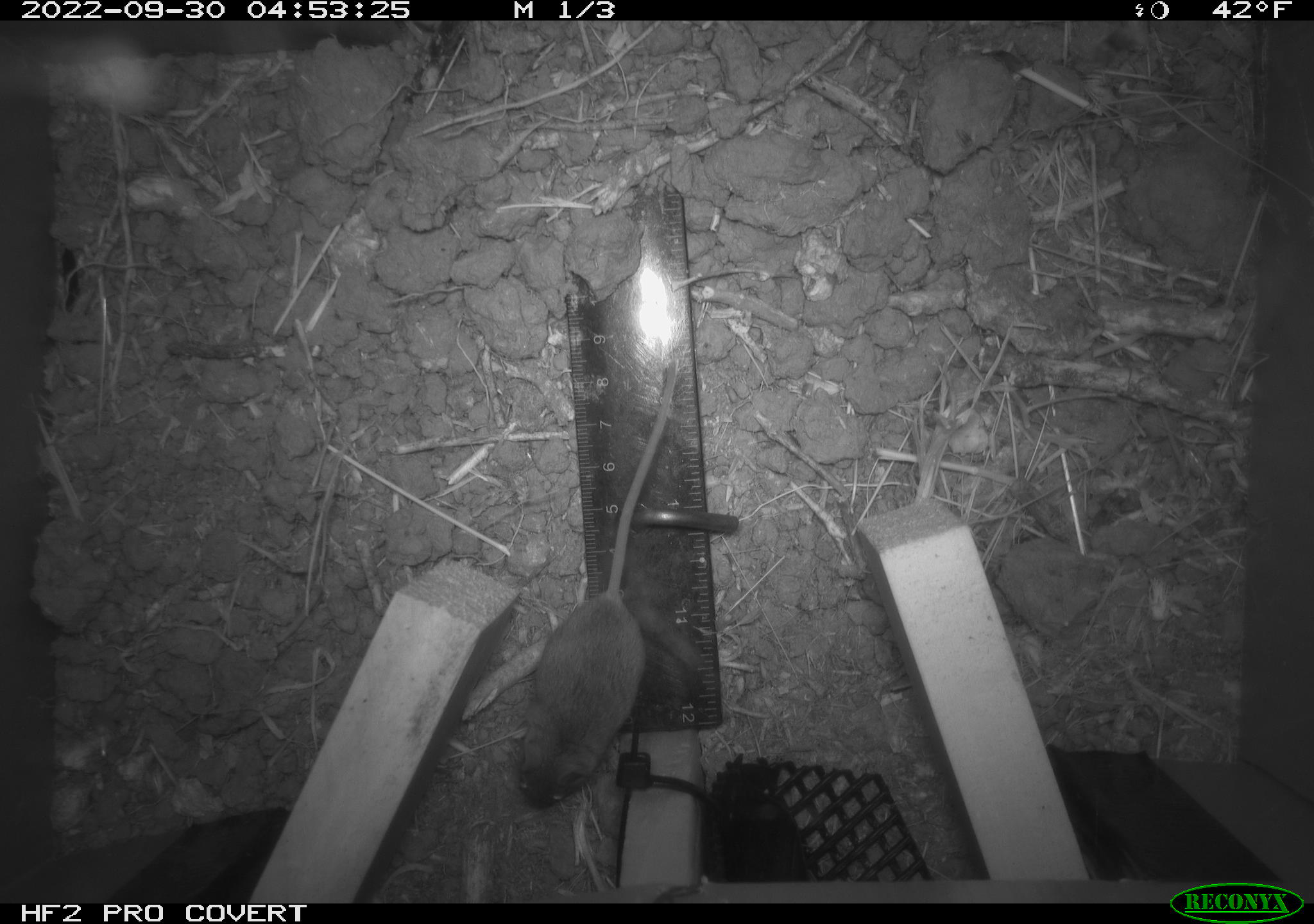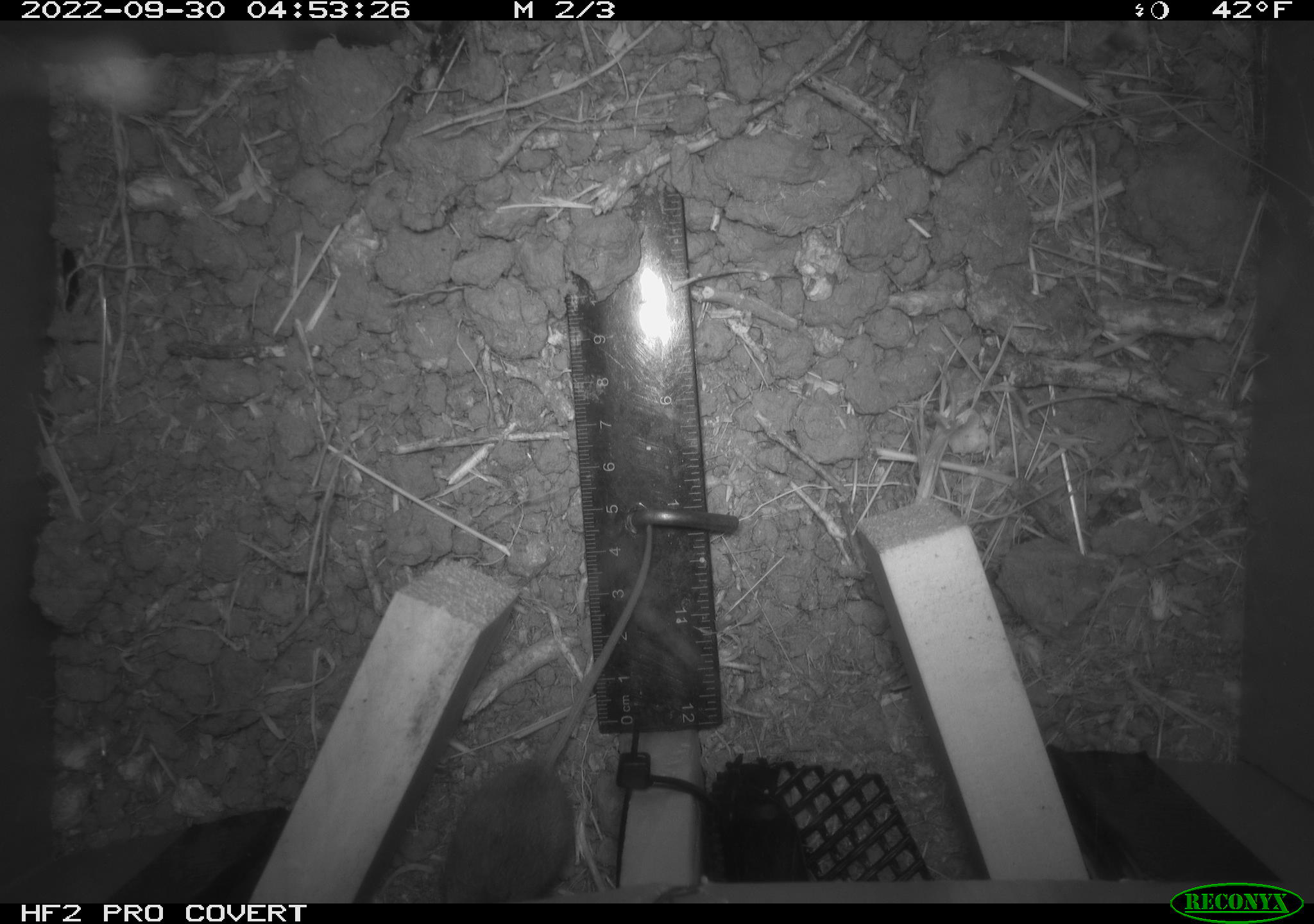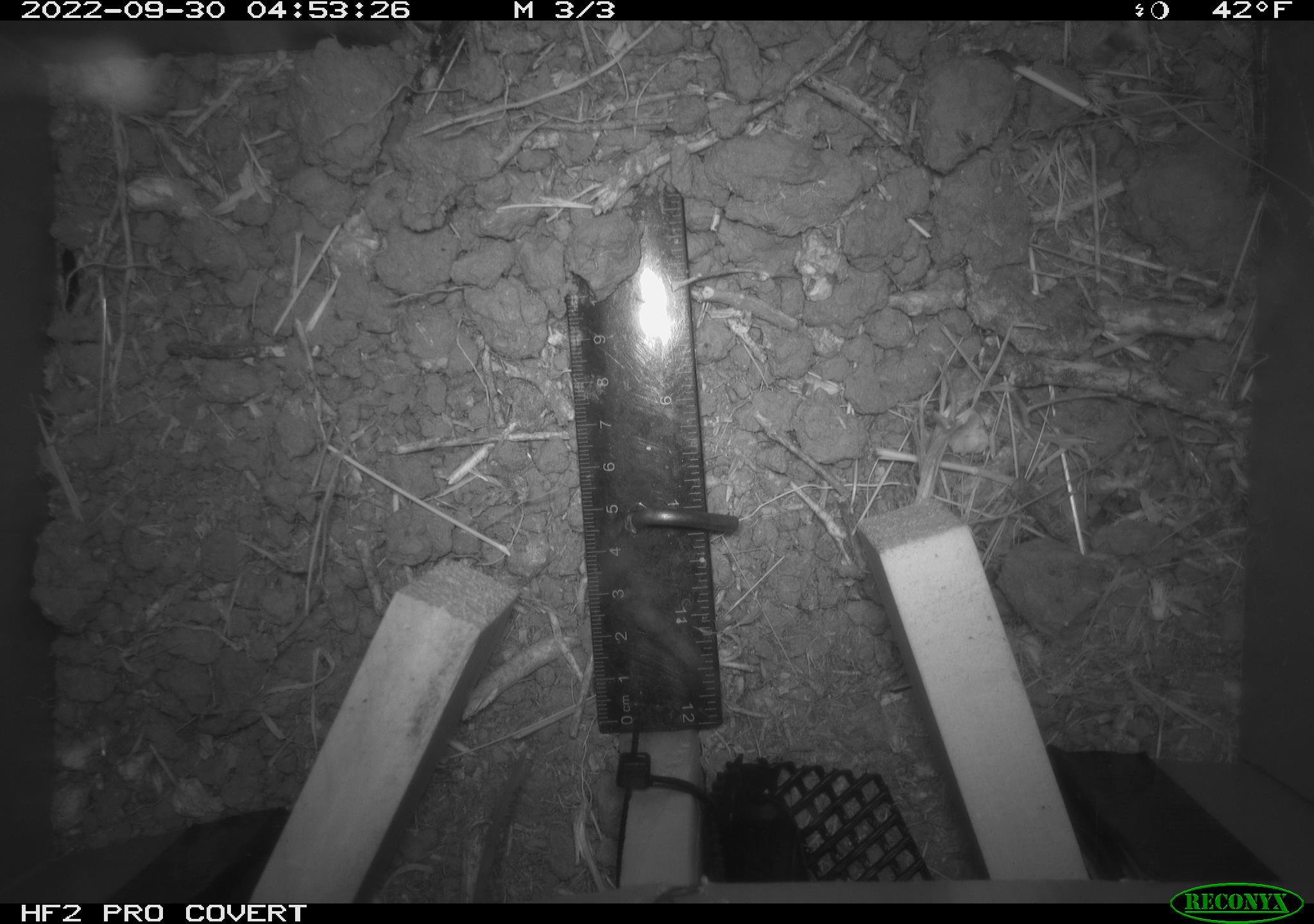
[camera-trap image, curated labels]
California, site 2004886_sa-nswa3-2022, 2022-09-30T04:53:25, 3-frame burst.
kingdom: Animalia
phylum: Chordata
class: Mammalia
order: Rodentia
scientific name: Rodentia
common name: mouse species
Mouse species (Rodentia).